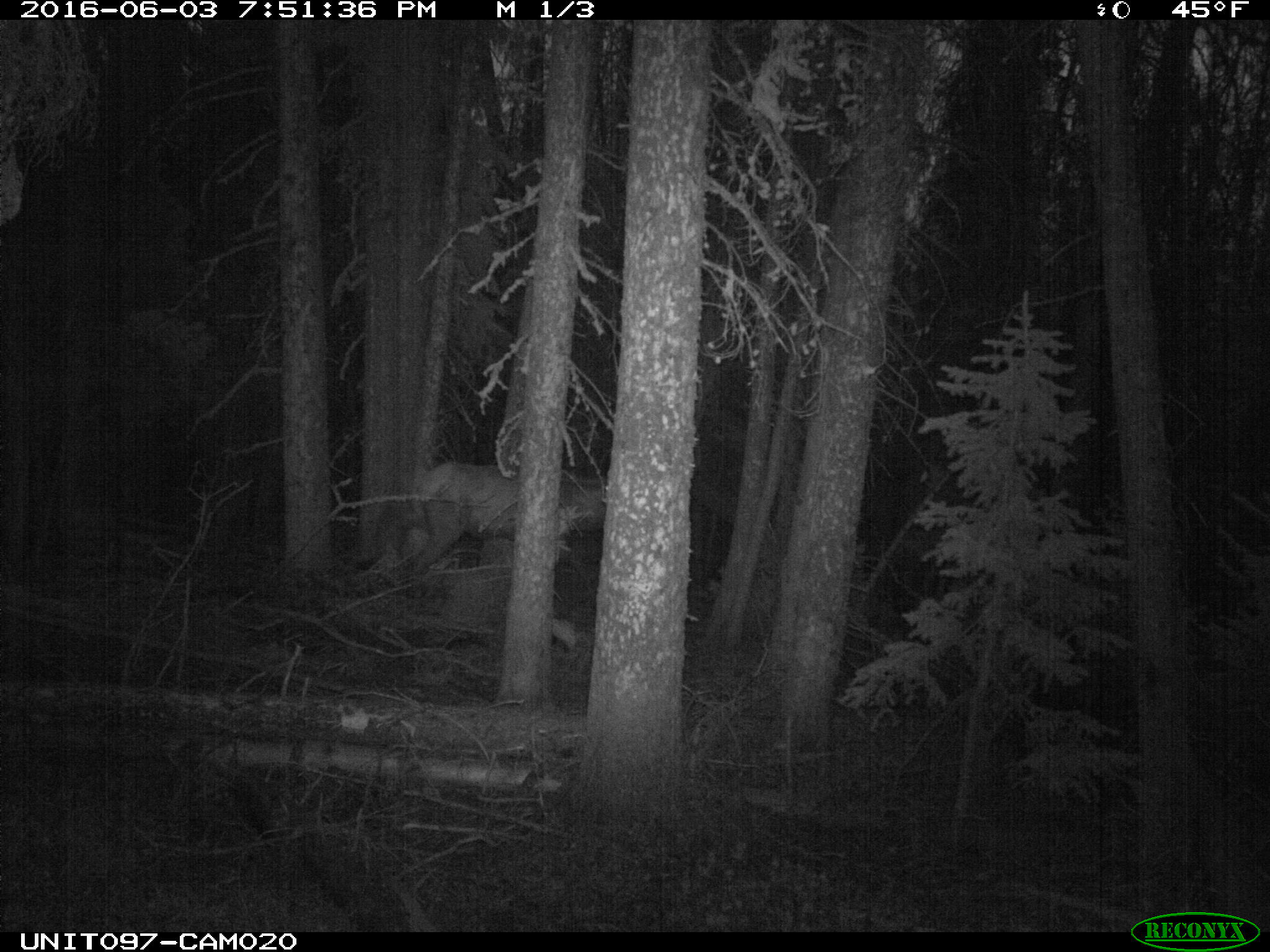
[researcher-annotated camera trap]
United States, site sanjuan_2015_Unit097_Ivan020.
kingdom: Animalia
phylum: Chordata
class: Mammalia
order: Artiodactyla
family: Cervidae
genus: Cervus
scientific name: Cervus elaphus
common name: red deer